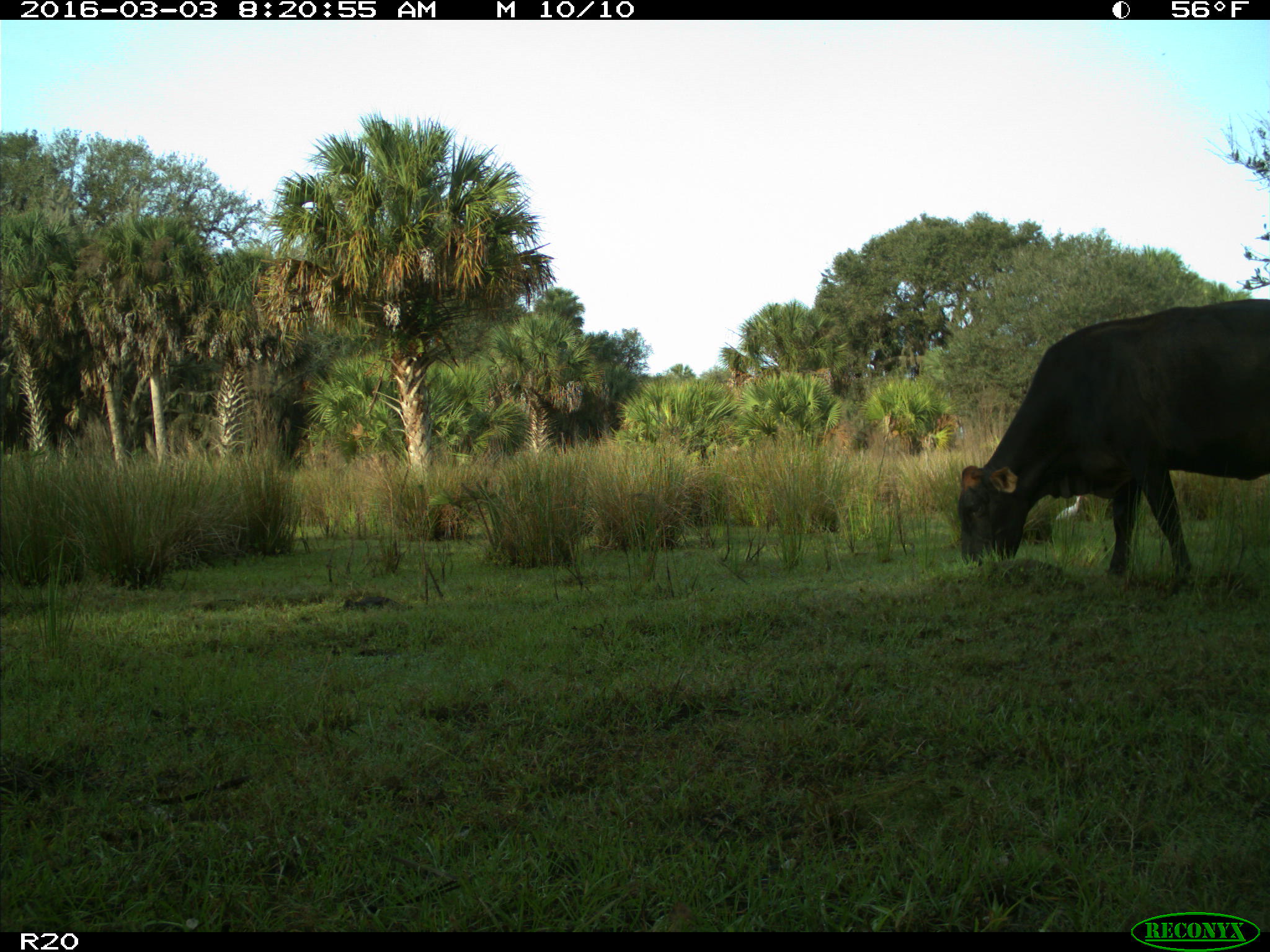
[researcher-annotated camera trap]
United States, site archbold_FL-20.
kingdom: Animalia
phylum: Chordata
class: Mammalia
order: Artiodactyla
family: Bovidae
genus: Bos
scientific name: Bos taurus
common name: domestic cow